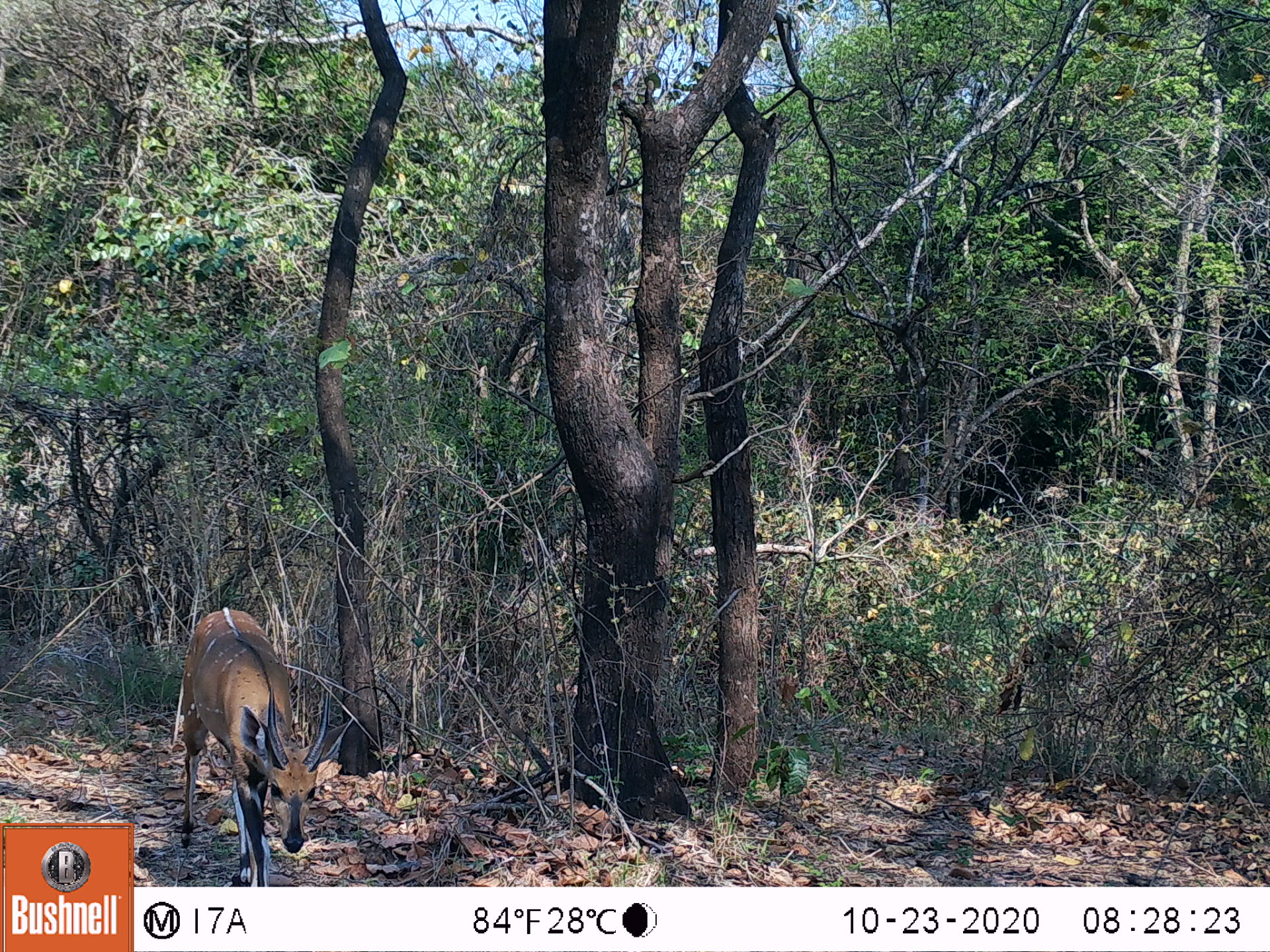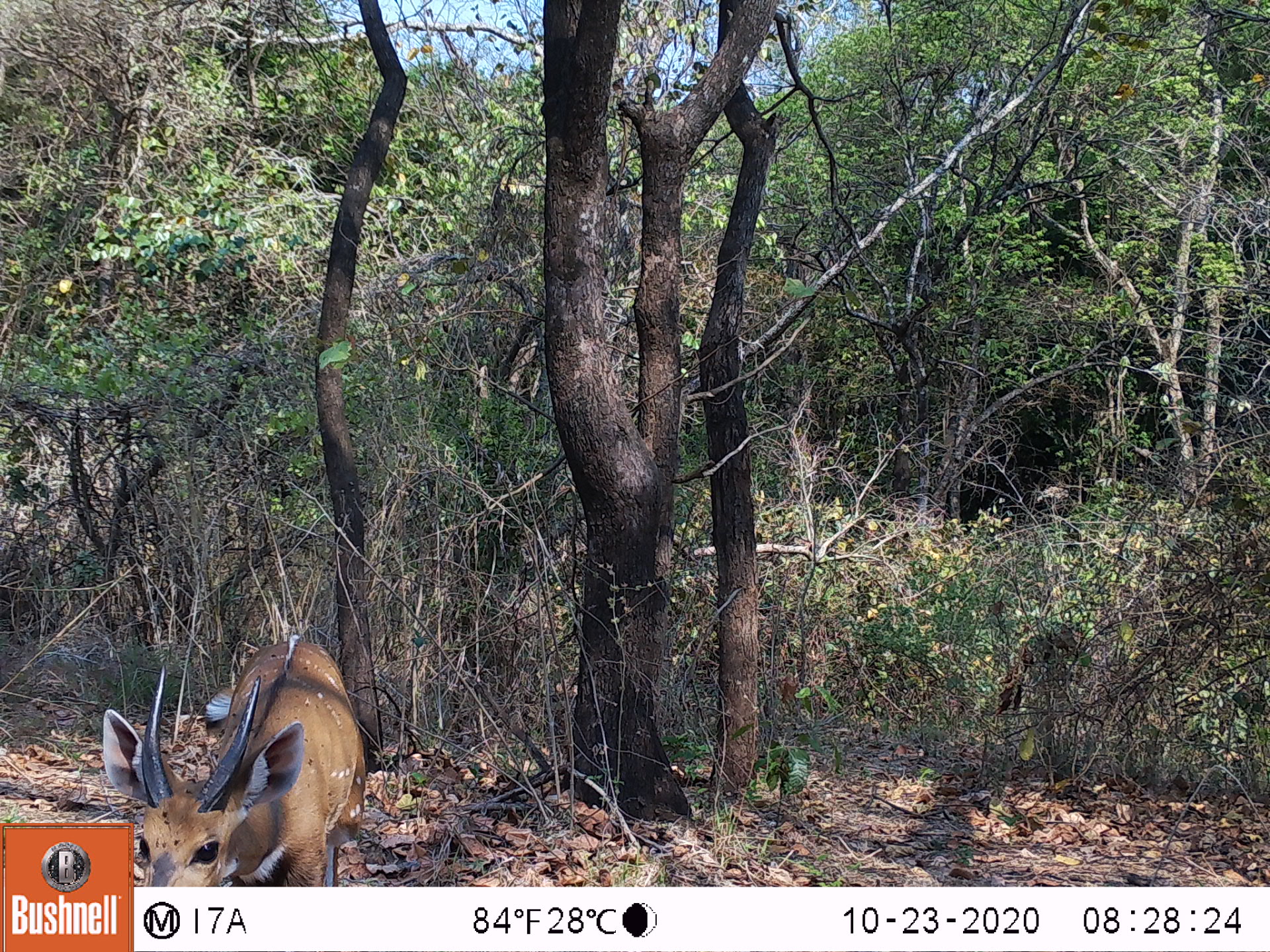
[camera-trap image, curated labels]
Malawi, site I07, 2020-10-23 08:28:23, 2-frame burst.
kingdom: Animalia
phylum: Chordata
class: Mammalia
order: Artiodactyla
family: Bovidae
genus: Tragelaphus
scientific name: Tragelaphus sylvaticus sylvaticus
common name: cape bushbuck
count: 1